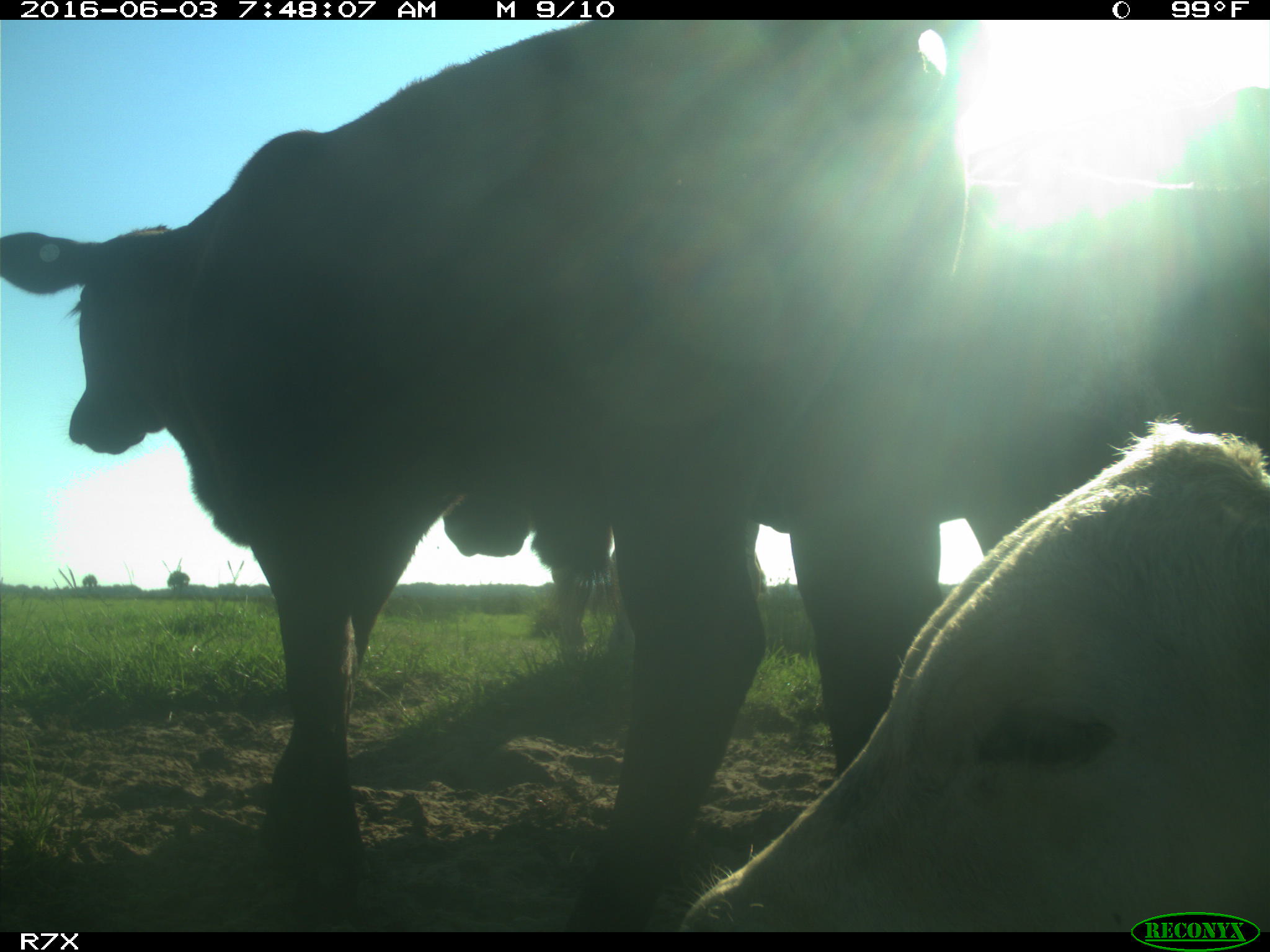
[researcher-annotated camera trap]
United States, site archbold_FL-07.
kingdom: Animalia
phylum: Chordata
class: Mammalia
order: Artiodactyla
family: Bovidae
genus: Bos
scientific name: Bos taurus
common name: domestic cow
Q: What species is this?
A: Bos taurus (domestic cow).